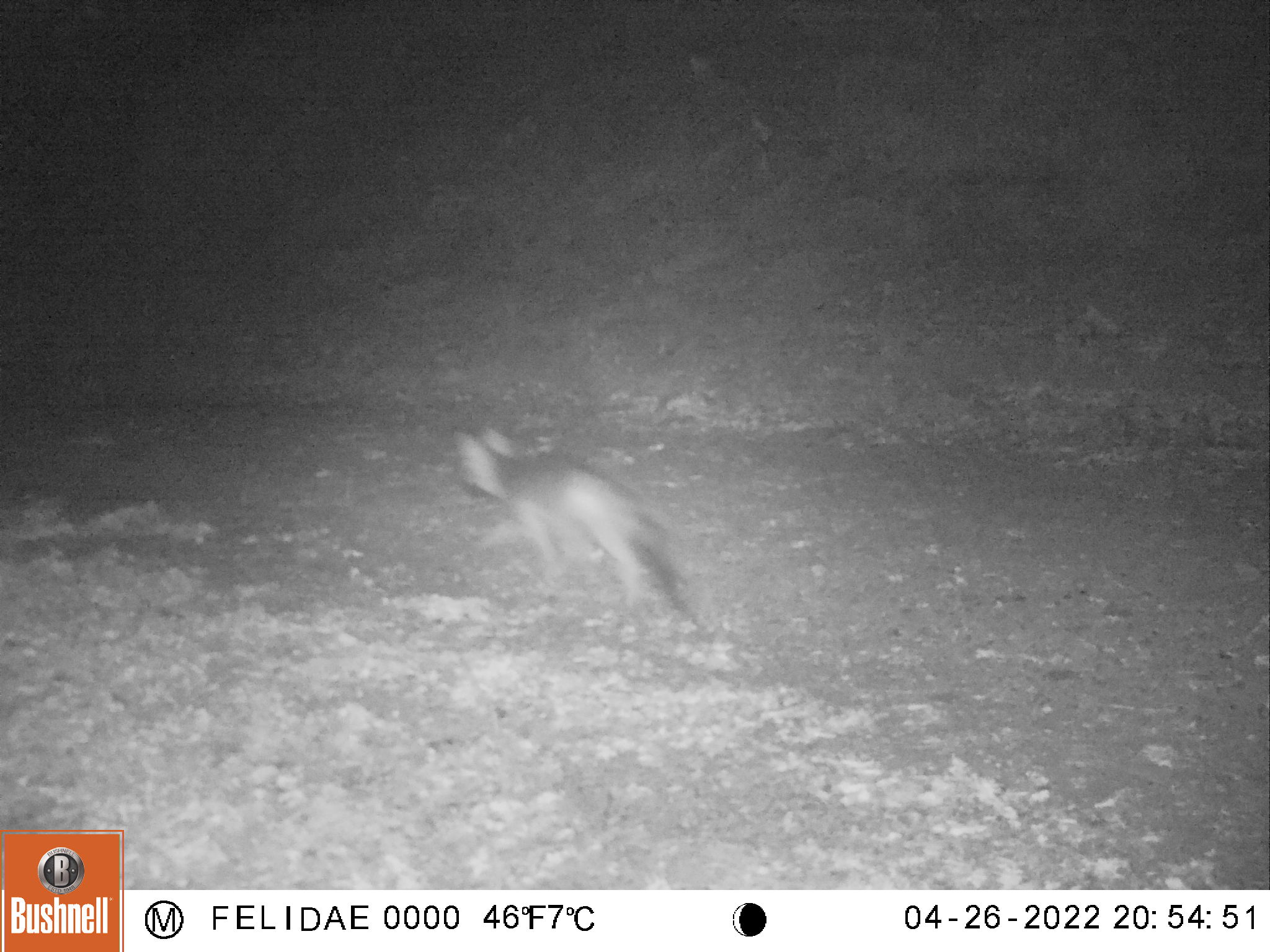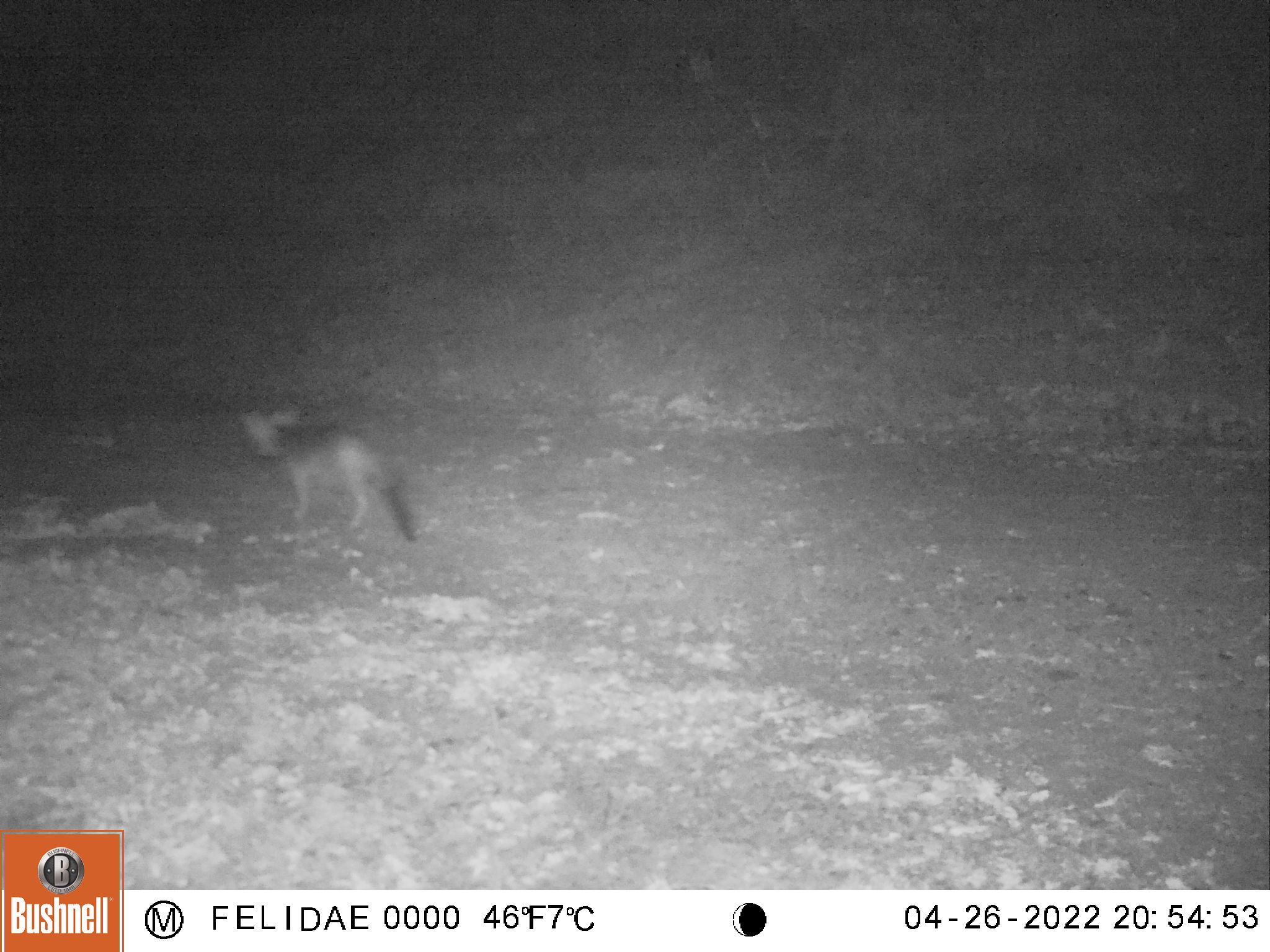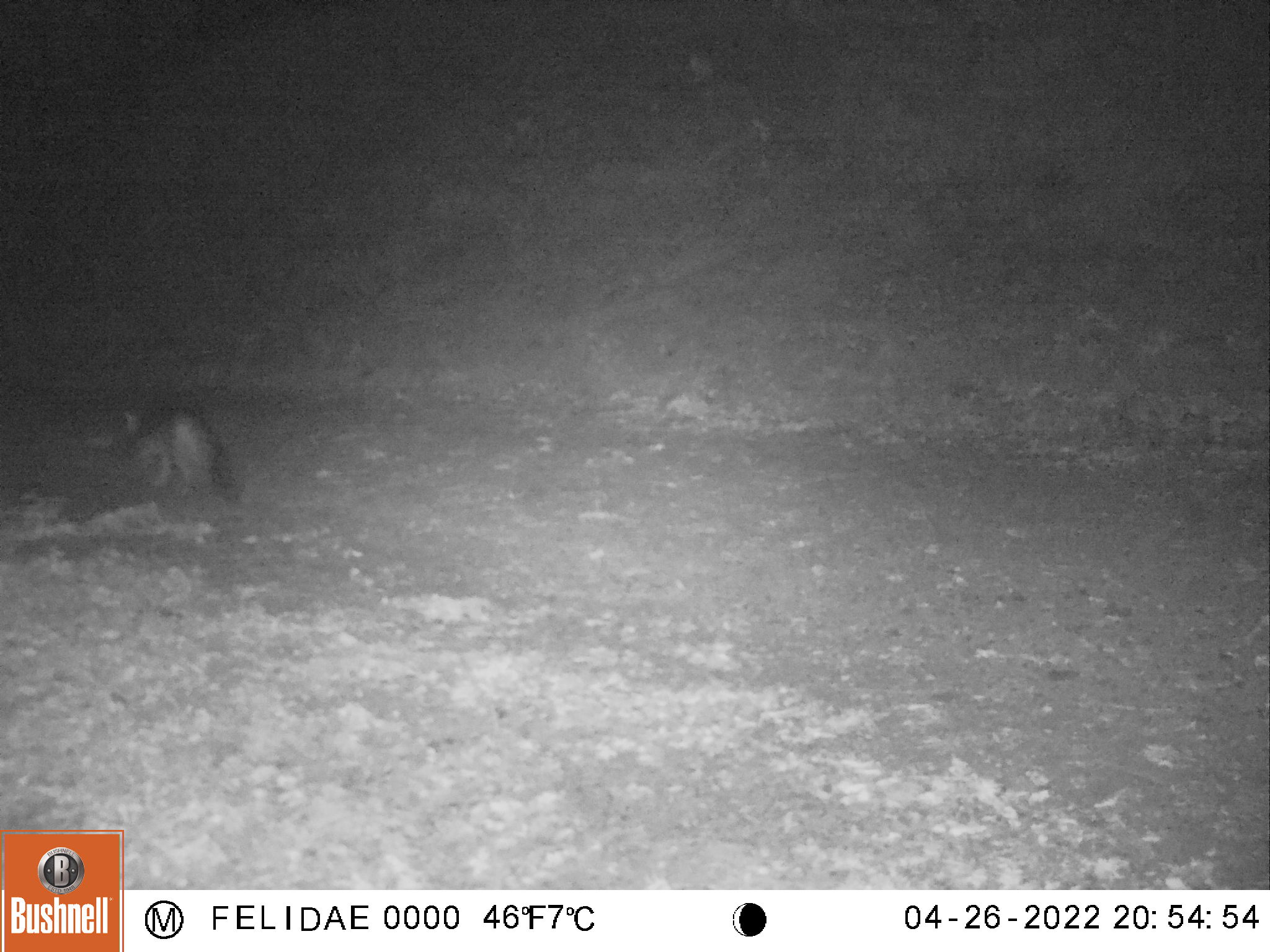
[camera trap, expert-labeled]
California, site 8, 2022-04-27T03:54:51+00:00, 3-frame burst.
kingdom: Animalia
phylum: Chordata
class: Mammalia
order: Carnivora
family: Canidae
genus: Urocyon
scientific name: Urocyon cinereoargenteus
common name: gray fox